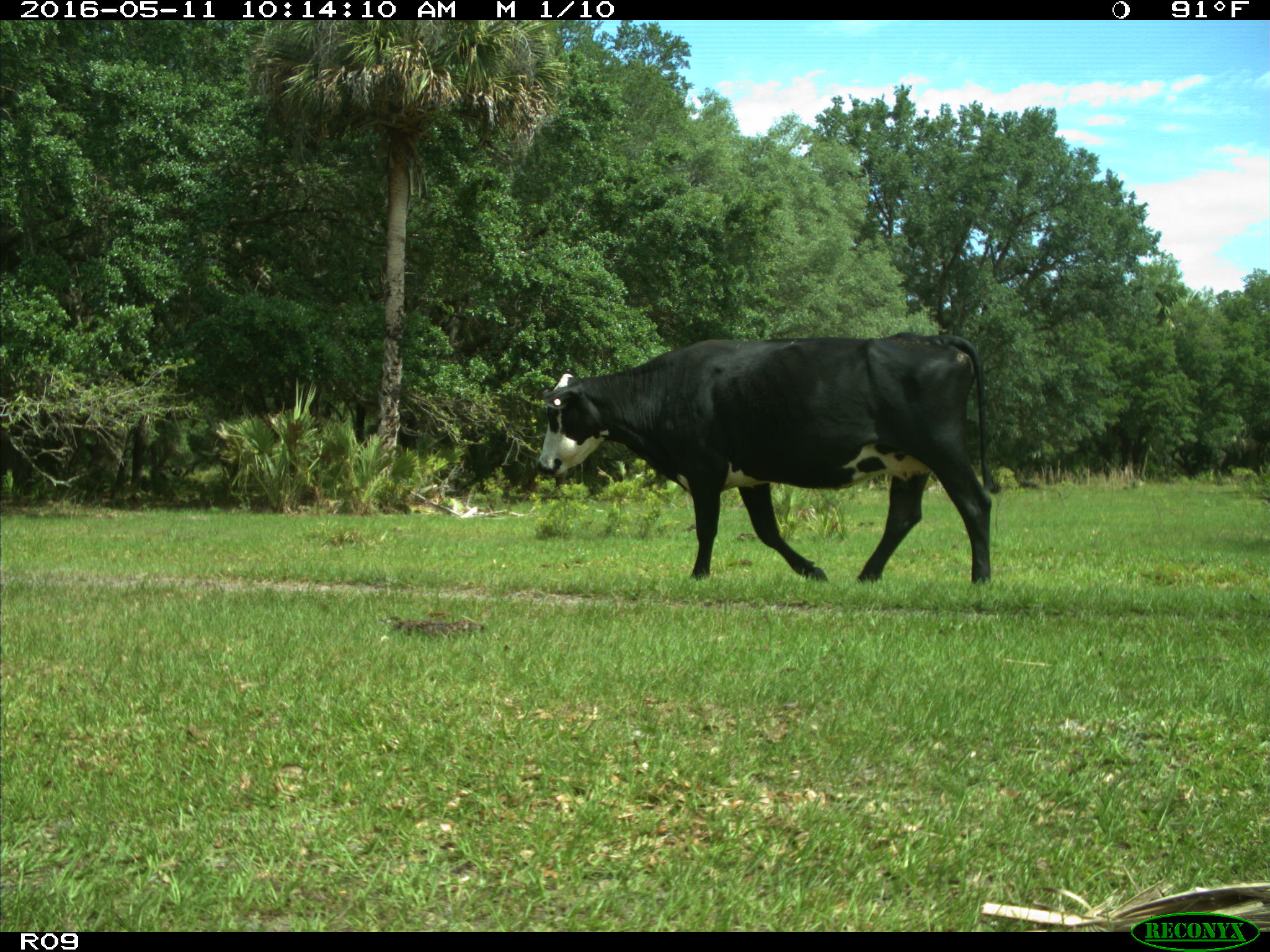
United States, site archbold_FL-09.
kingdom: Animalia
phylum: Chordata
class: Mammalia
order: Artiodactyla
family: Bovidae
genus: Bos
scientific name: Bos taurus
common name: domestic cow